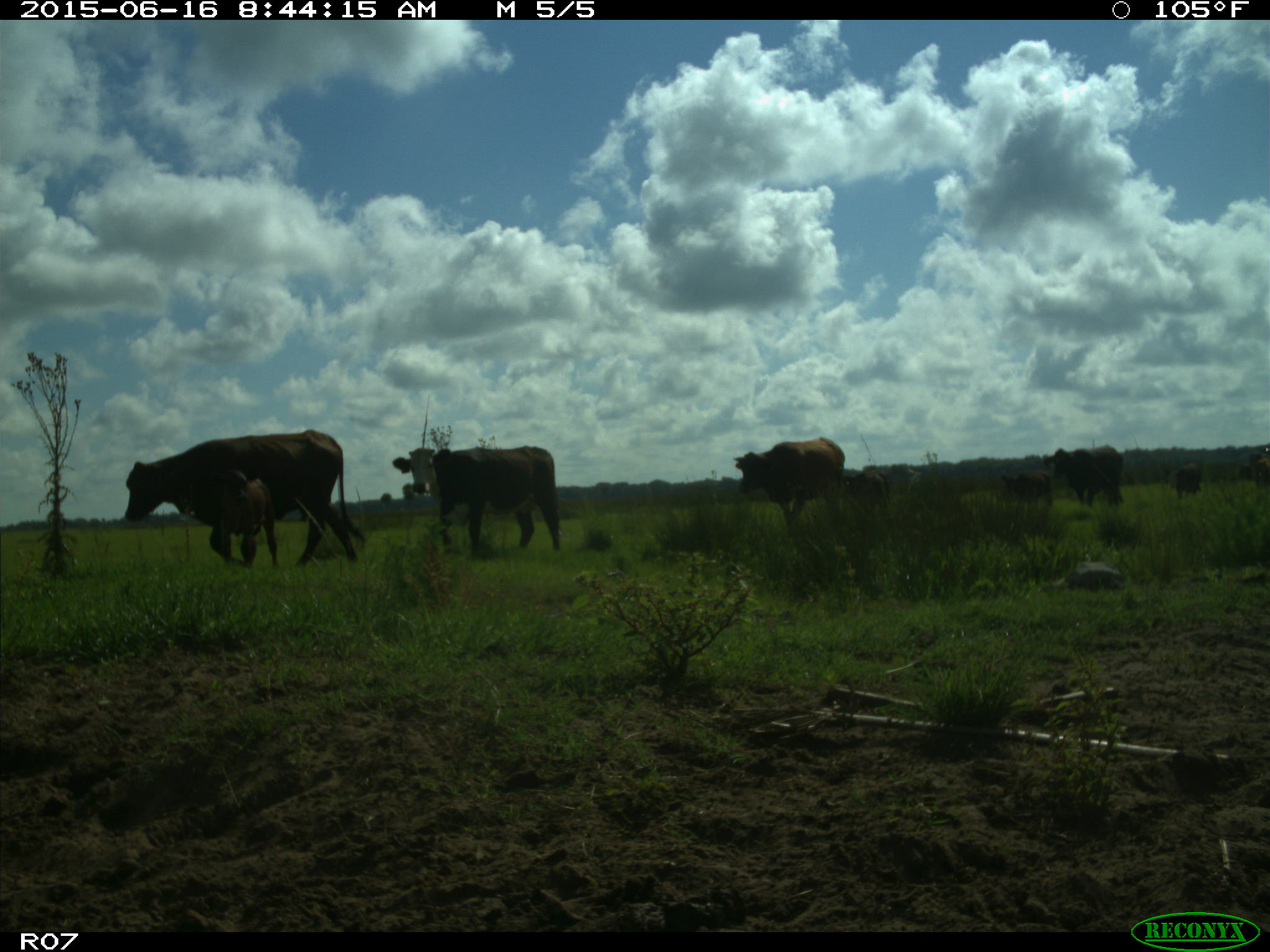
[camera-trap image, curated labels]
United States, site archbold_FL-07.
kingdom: Animalia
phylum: Chordata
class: Mammalia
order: Artiodactyla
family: Bovidae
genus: Bos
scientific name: Bos taurus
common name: domestic cow